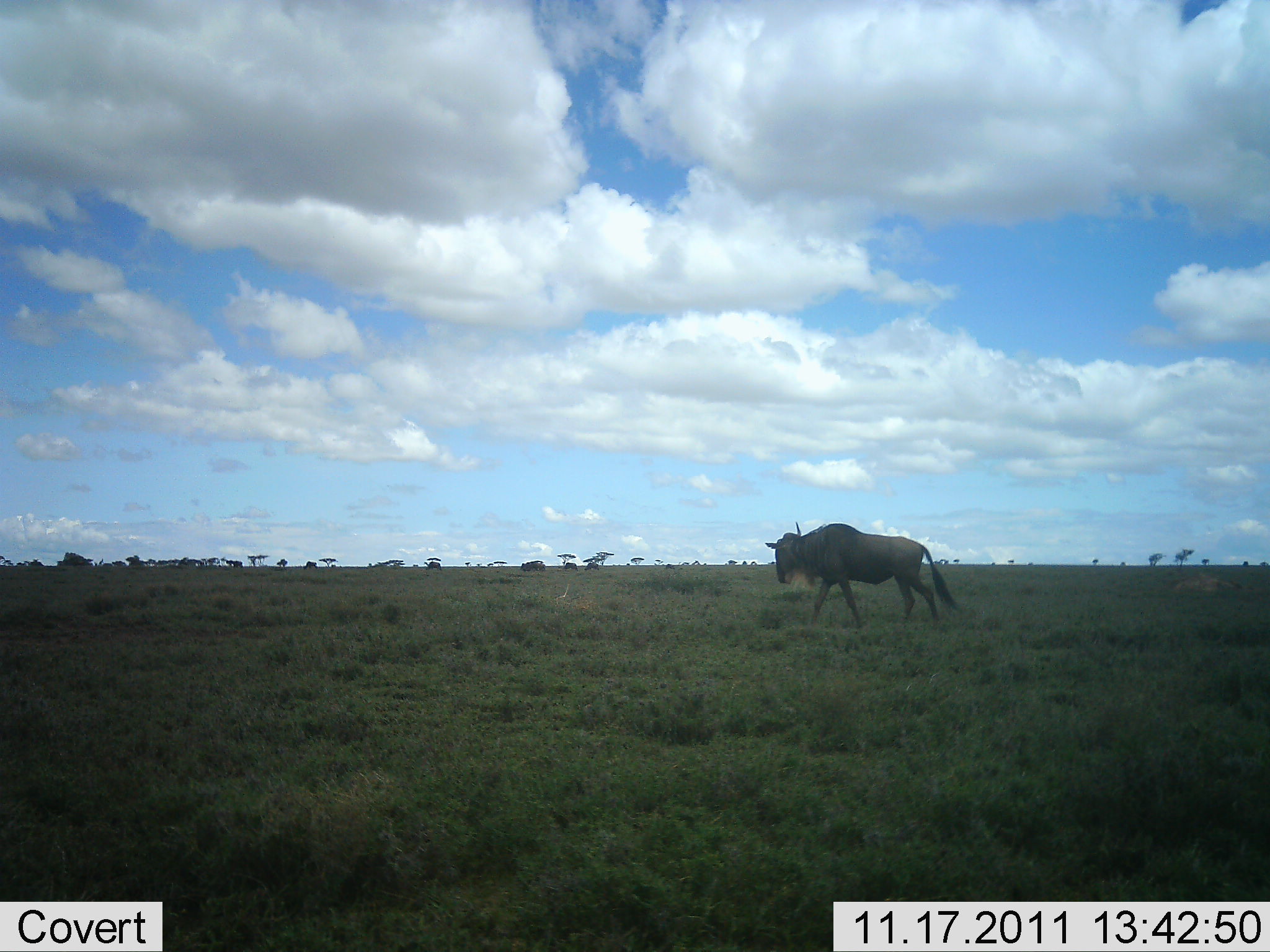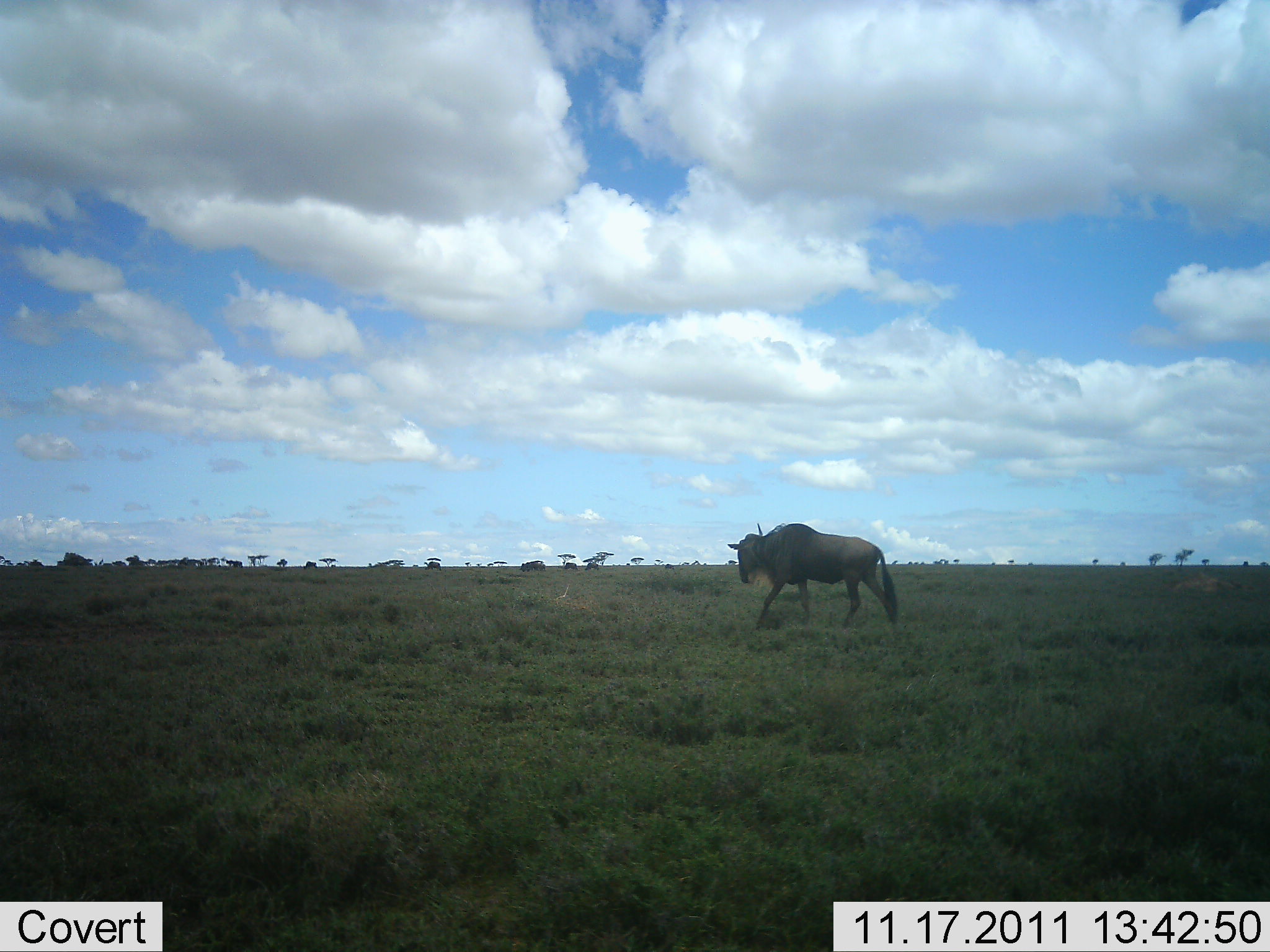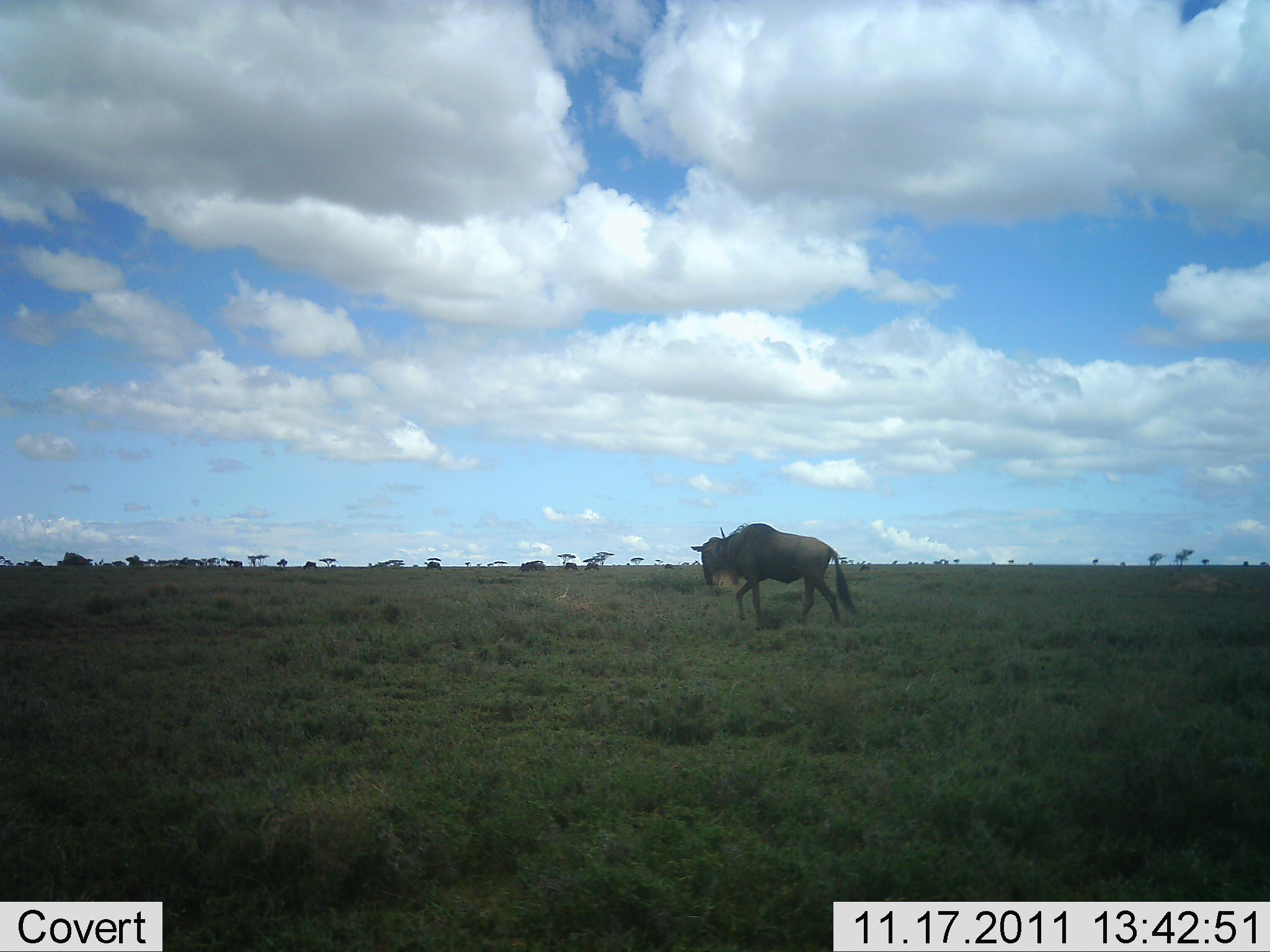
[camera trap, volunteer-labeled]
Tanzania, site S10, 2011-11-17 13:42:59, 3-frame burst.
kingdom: Animalia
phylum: Chordata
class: Mammalia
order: Artiodactyla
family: Bovidae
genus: Connochaetes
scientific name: Connochaetes taurinus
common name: blue wildebeest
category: wildebeest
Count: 1.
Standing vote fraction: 6%.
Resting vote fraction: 0%.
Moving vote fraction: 100%.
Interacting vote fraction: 0%.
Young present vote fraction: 0%.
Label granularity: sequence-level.